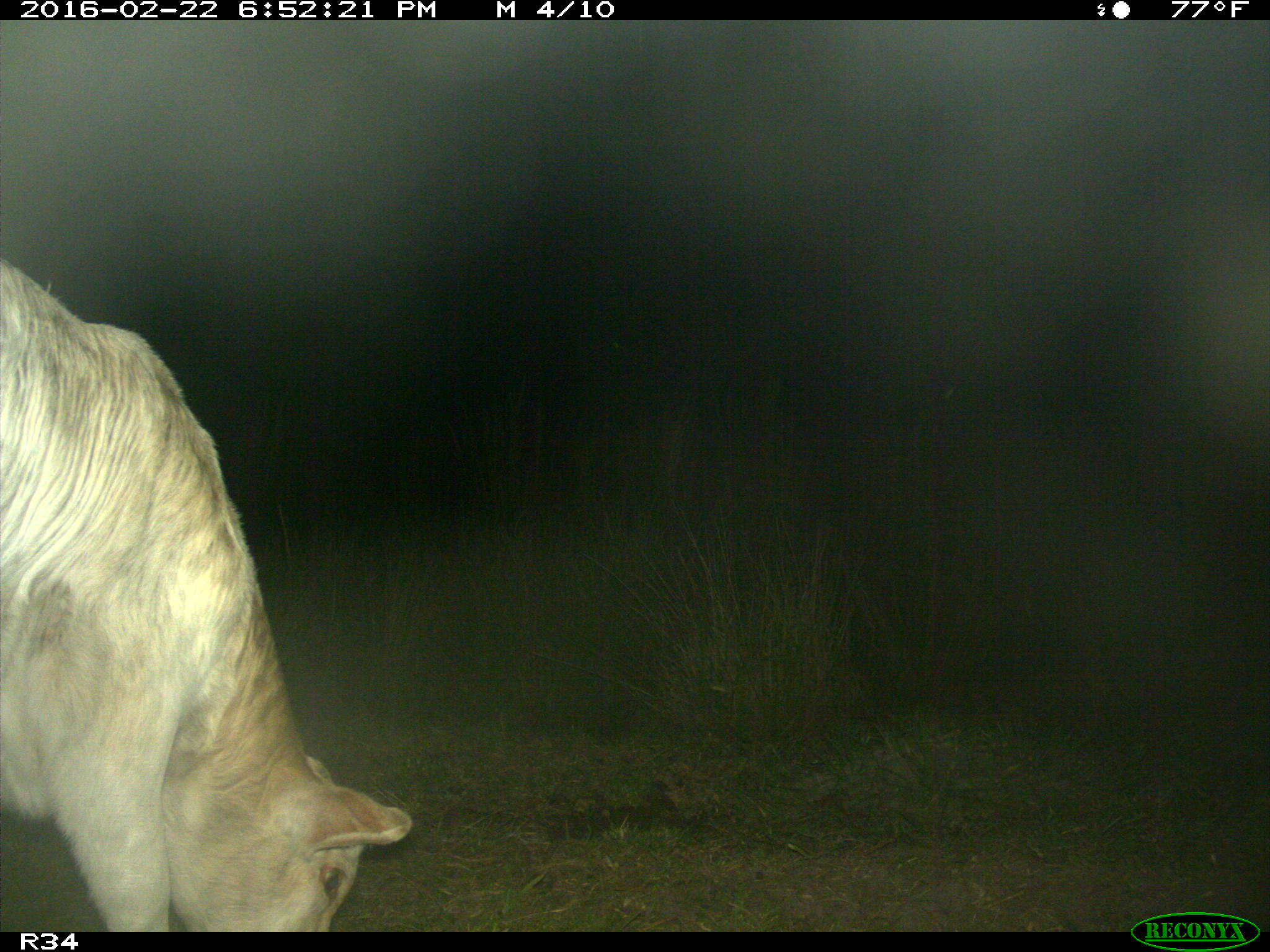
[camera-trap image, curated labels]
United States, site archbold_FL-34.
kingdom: Animalia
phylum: Chordata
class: Mammalia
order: Artiodactyla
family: Bovidae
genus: Bos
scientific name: Bos taurus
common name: domestic cow